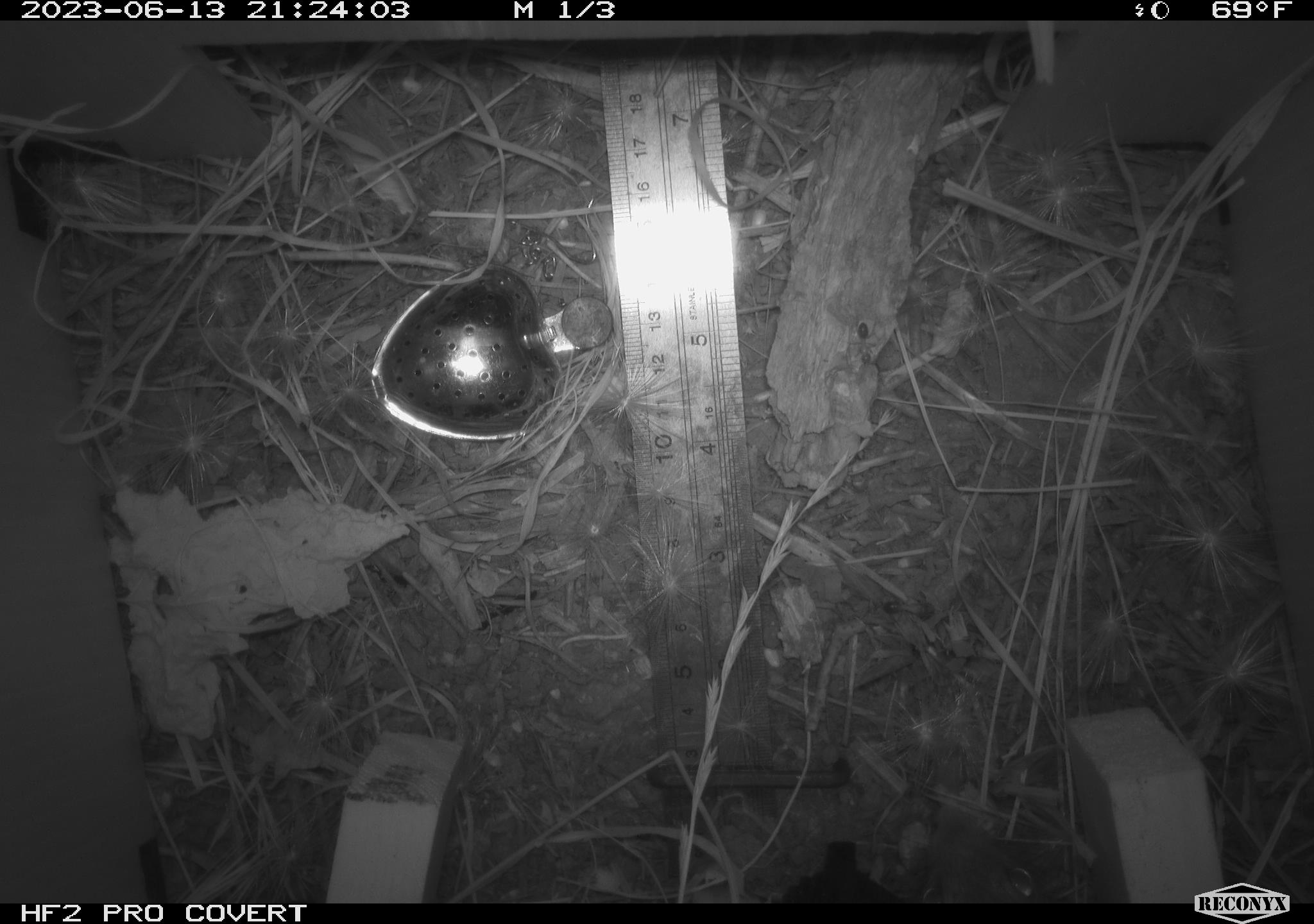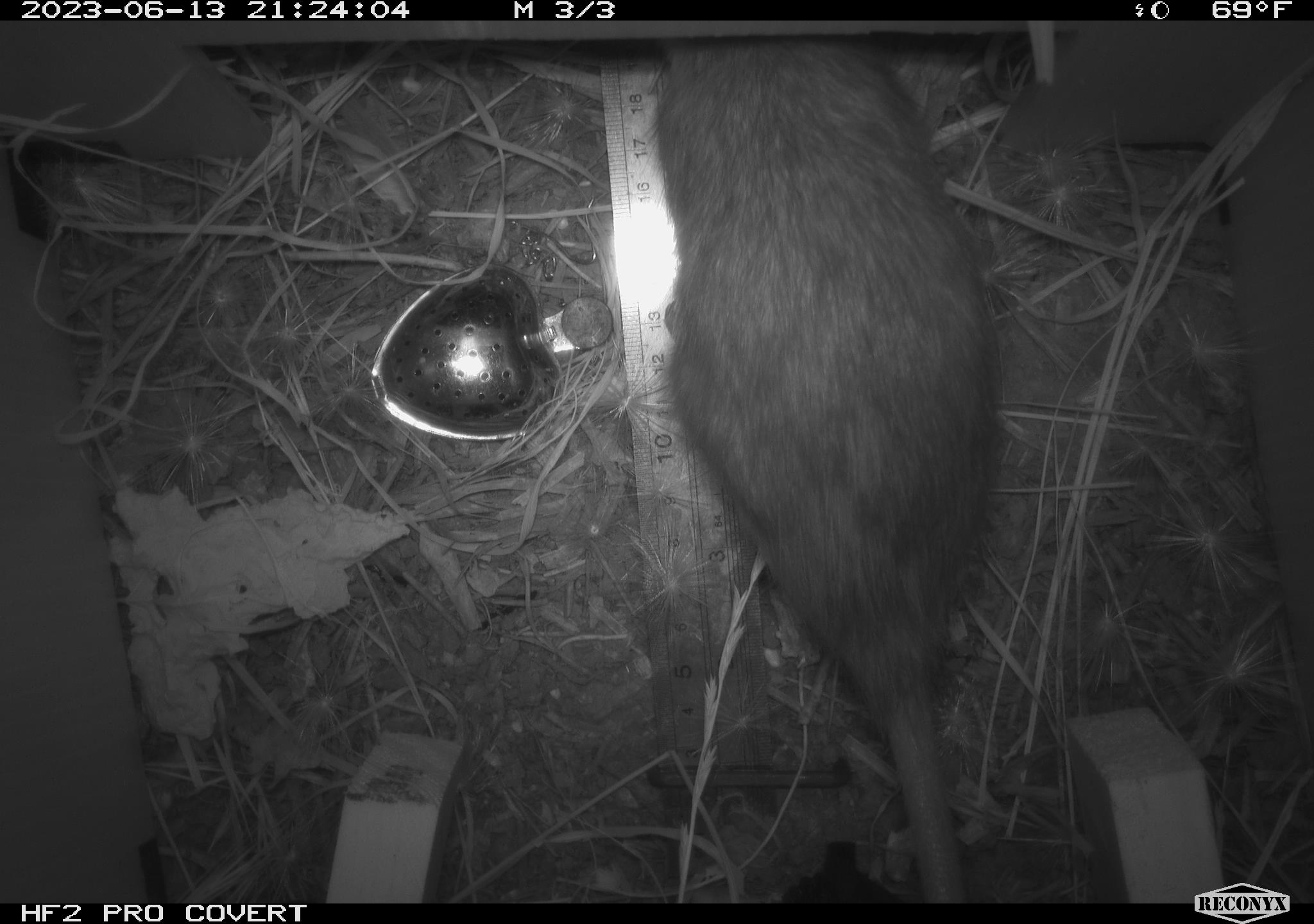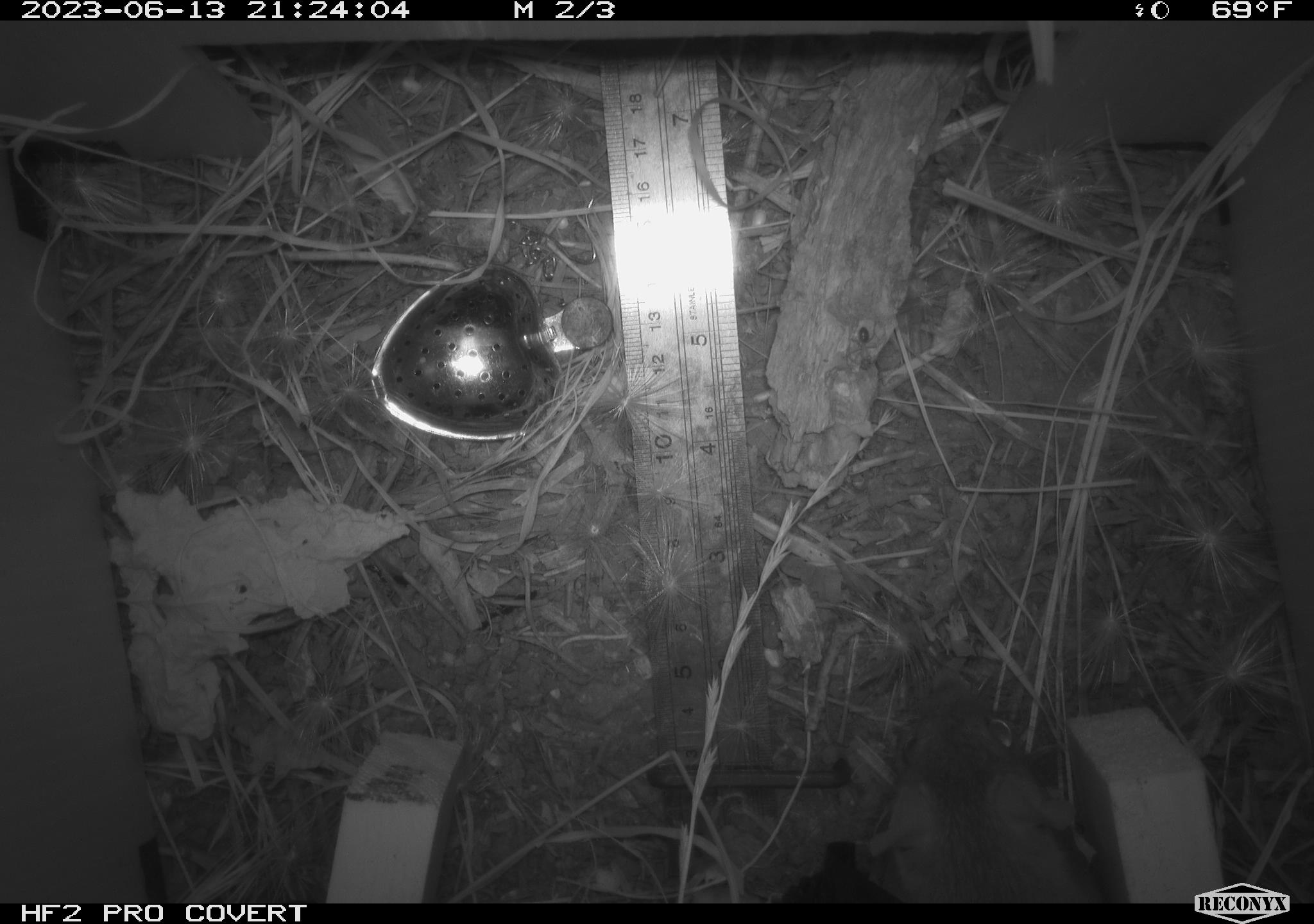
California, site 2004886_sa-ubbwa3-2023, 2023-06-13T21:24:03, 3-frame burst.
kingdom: Animalia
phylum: Chordata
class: Mammalia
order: Rodentia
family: Muridae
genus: Rattus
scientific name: Rattus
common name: rat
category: rattus species